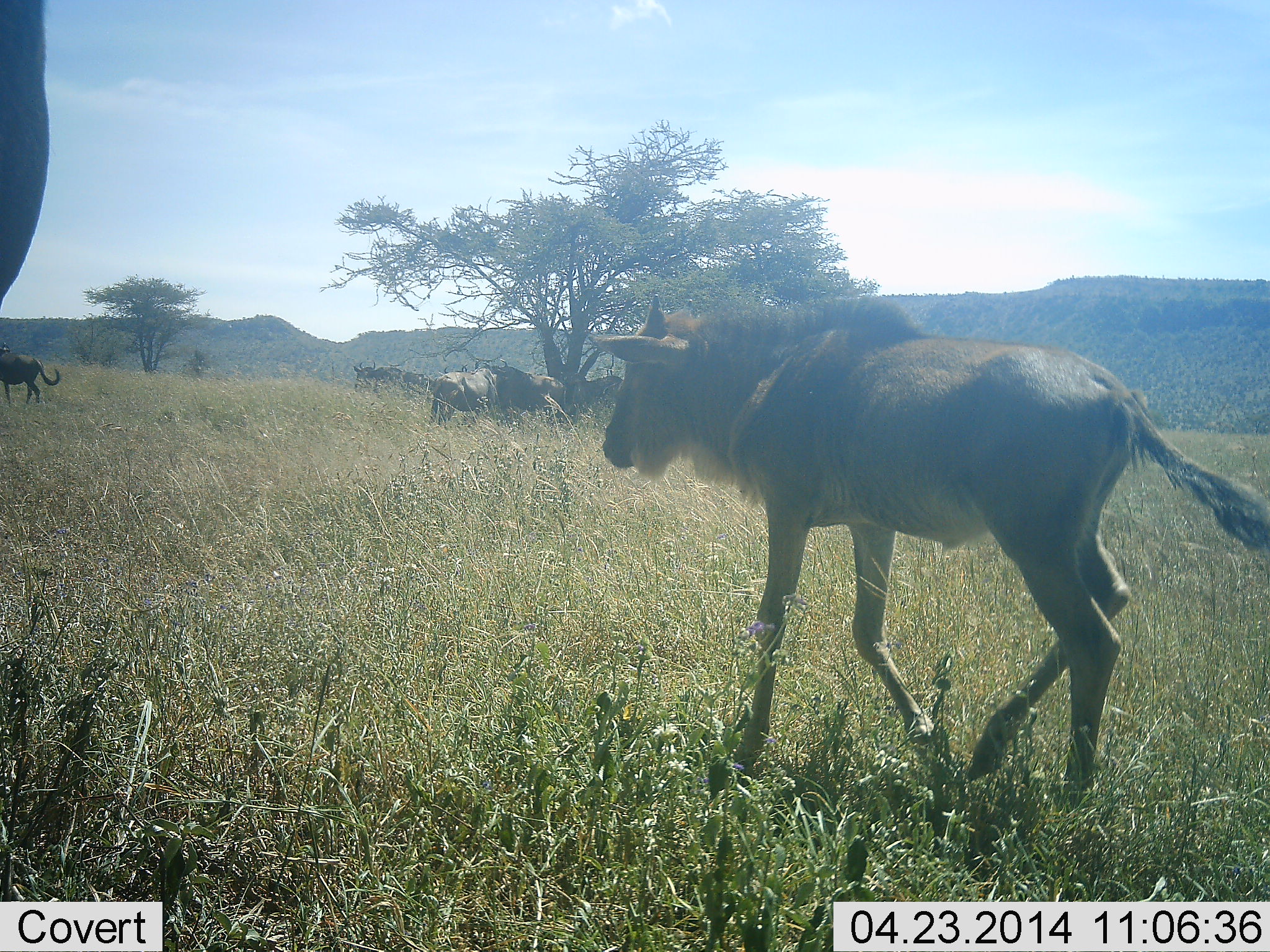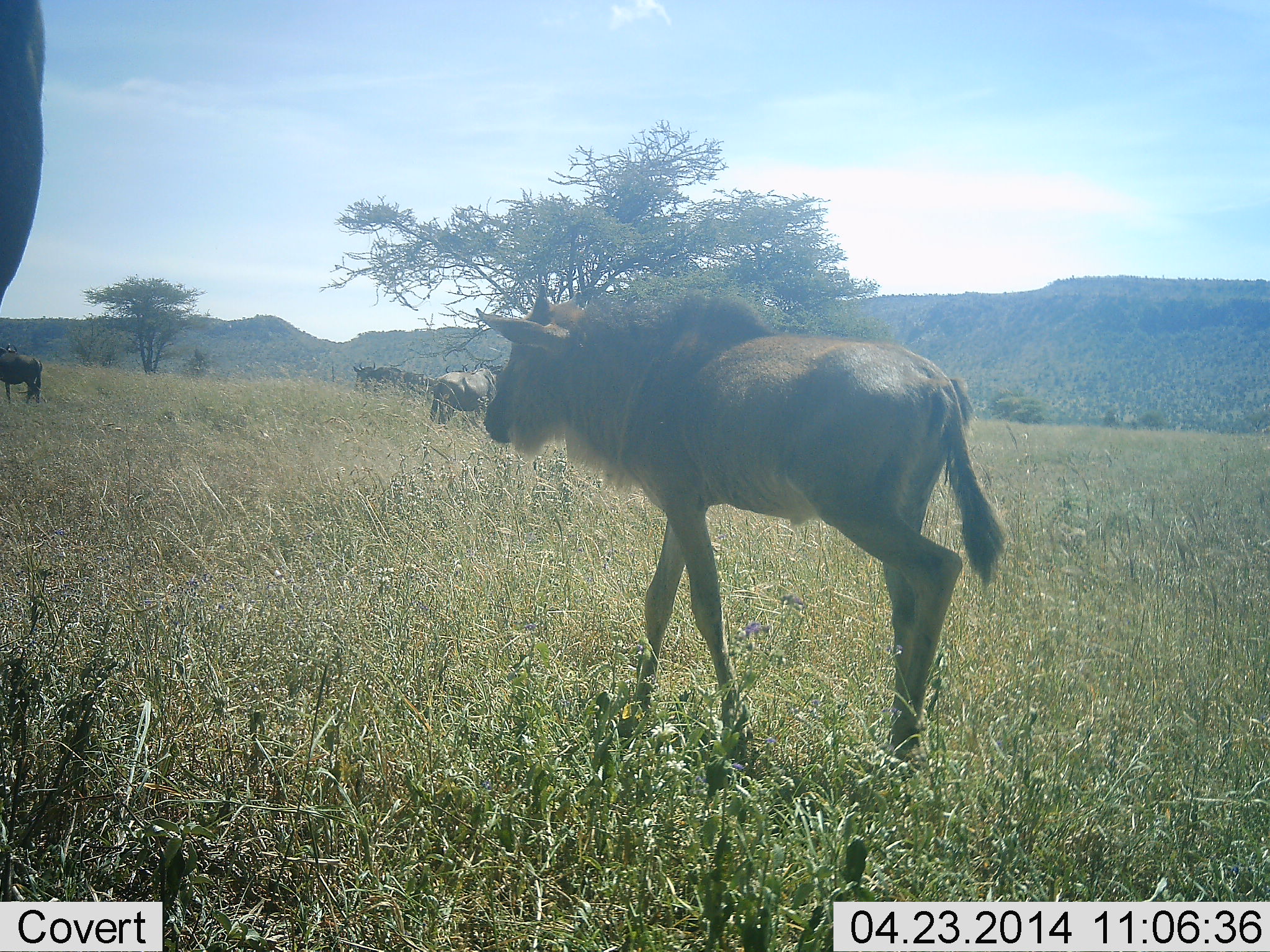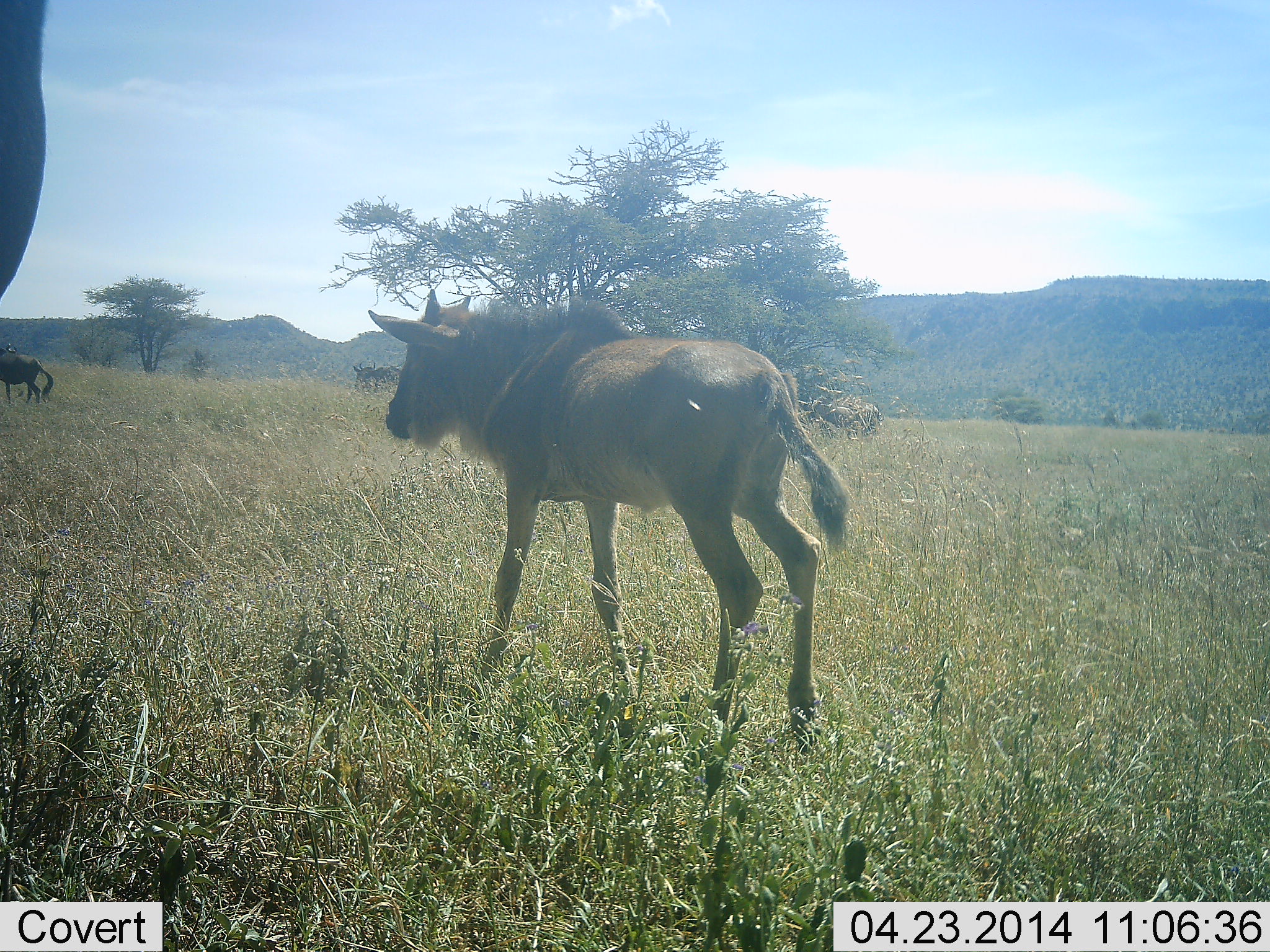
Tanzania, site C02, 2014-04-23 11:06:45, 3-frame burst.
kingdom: Animalia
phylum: Chordata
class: Mammalia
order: Artiodactyla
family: Bovidae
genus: Connochaetes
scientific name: Connochaetes taurinus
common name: blue wildebeest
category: wildebeest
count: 5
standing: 60%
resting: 4%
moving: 91%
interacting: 5%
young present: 47%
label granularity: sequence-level